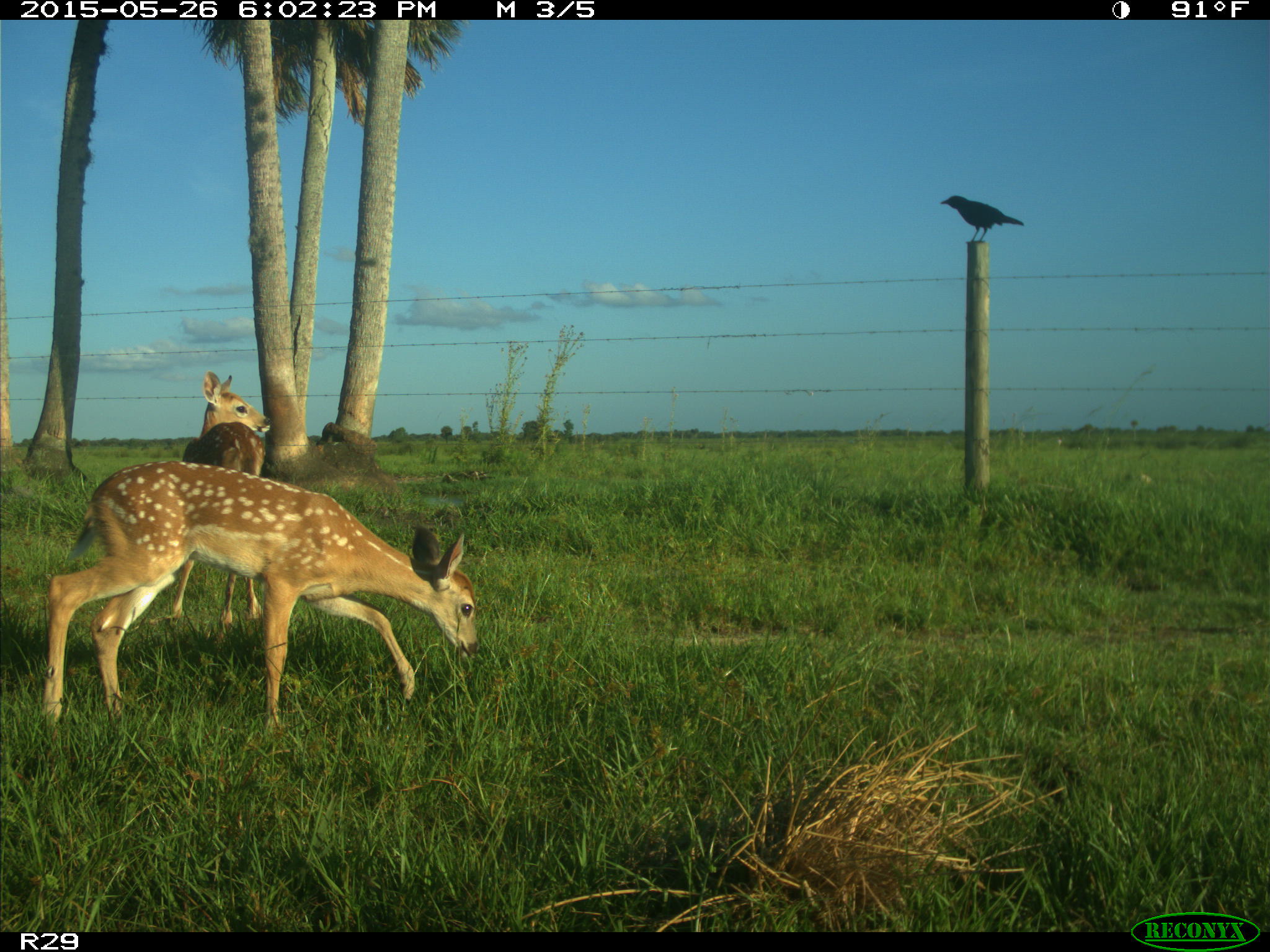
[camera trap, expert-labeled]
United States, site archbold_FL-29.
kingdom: Animalia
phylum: Chordata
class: Mammalia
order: Artiodactyla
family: Cervidae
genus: Odocoileus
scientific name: Odocoileus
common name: deer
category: unidentified deer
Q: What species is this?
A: Unidentified deer (deer) (Odocoileus).